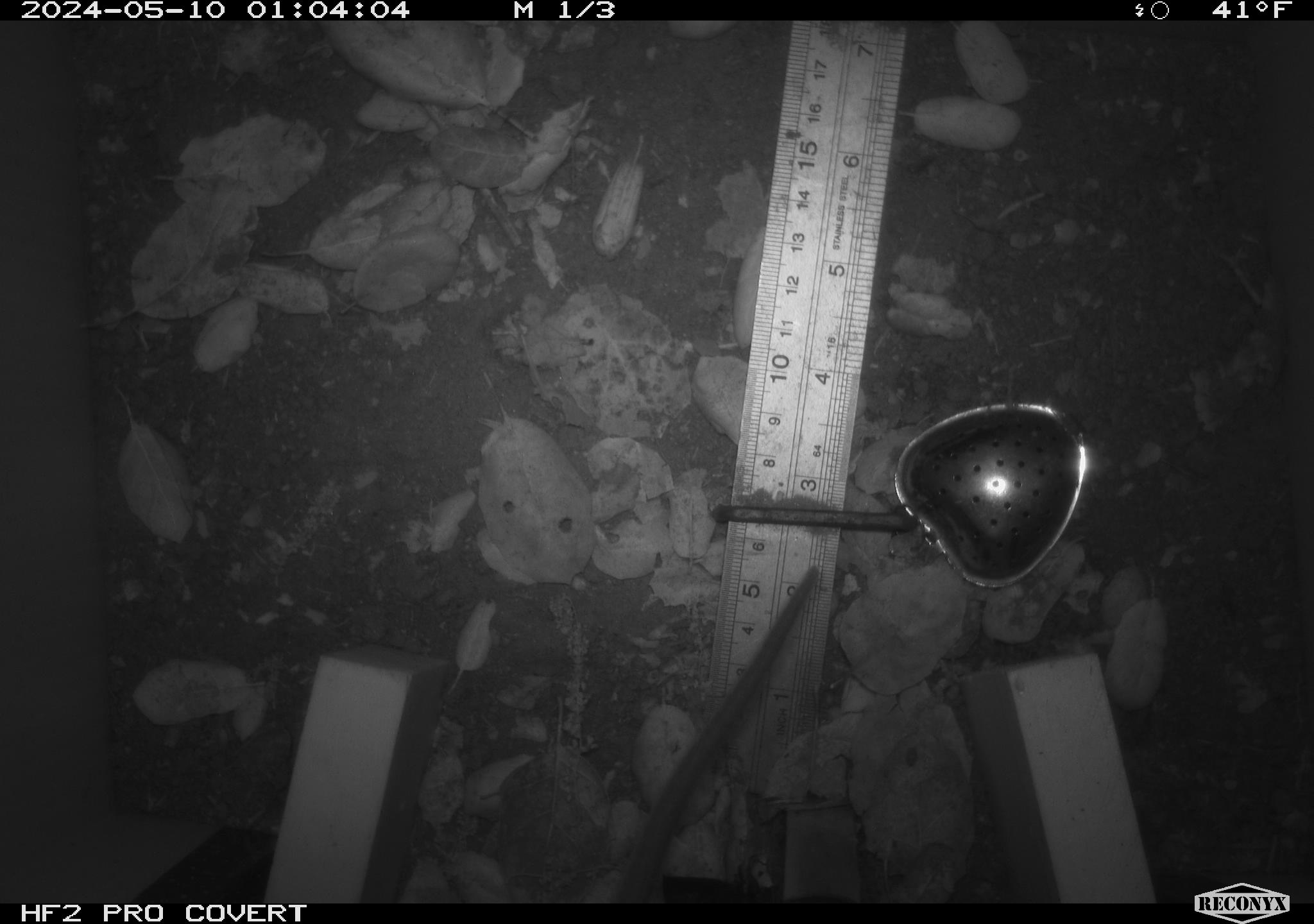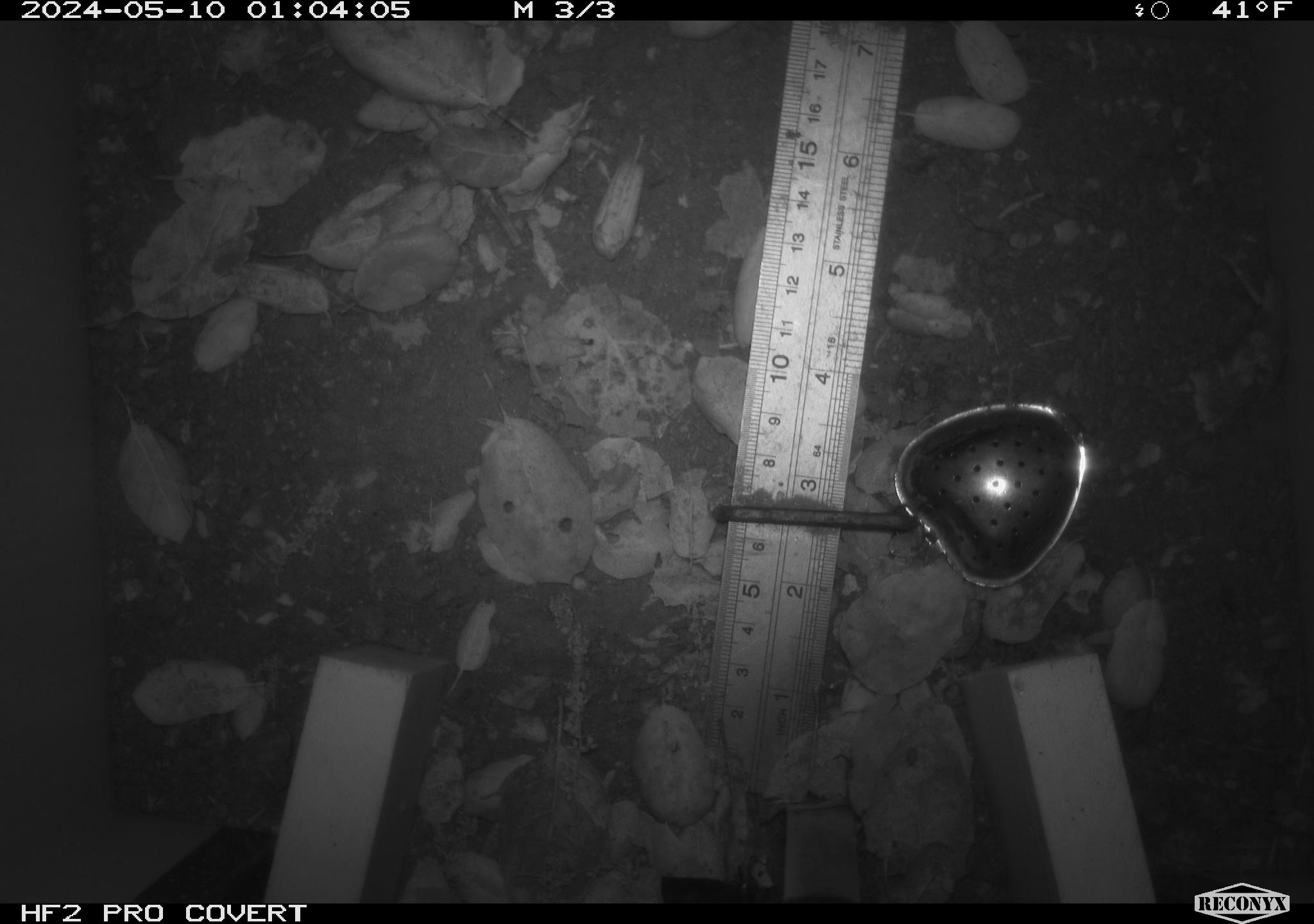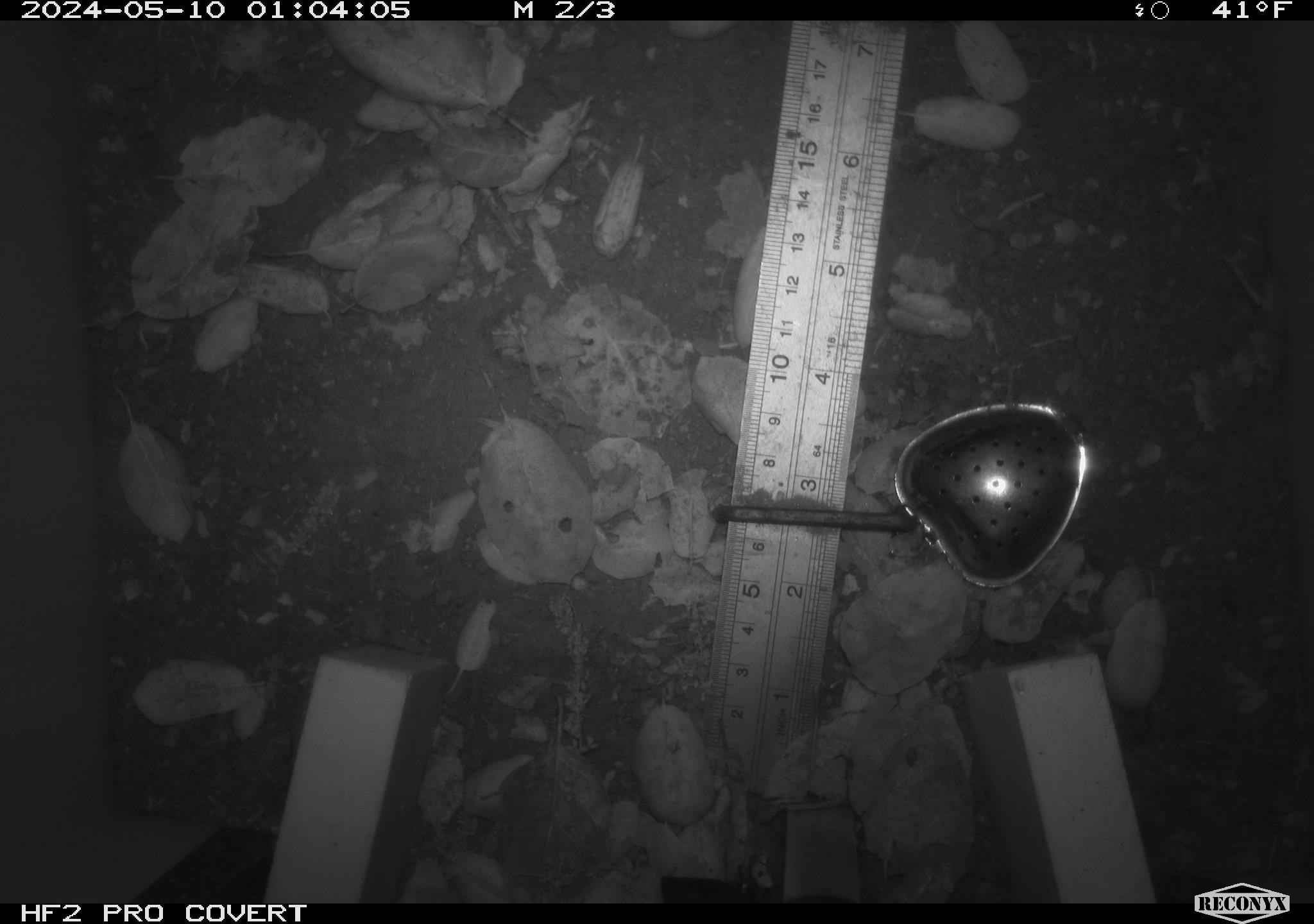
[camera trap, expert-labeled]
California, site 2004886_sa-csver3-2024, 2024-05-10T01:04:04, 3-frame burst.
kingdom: Animalia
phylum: Chordata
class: Mammalia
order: Rodentia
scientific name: Rodentia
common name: rodent